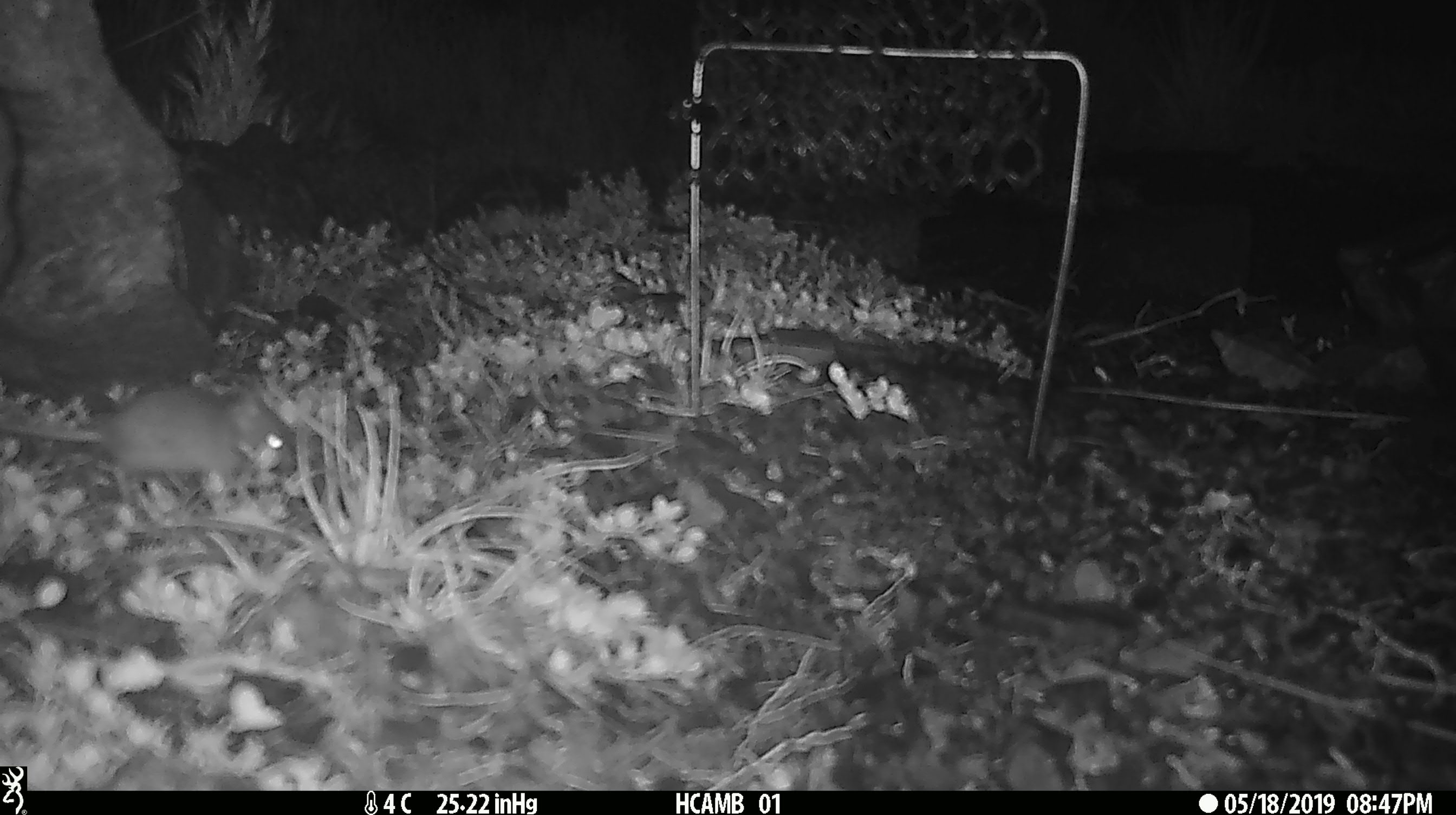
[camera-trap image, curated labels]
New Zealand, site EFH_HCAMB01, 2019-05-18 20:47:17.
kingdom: Animalia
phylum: Chordata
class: Mammalia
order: Rodentia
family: Muridae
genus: Mus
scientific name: Mus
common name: mouse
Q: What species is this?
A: Mouse (Mus).